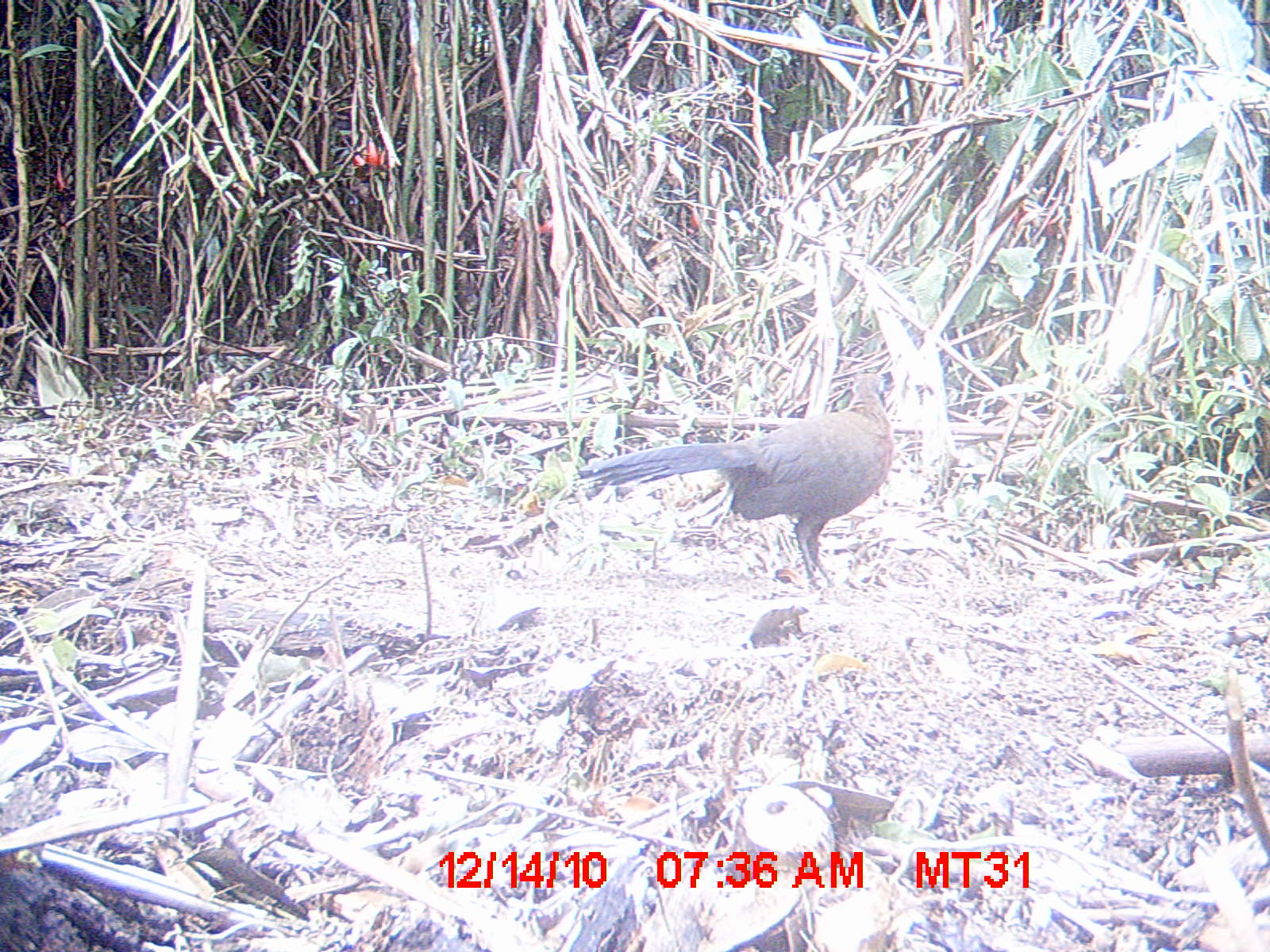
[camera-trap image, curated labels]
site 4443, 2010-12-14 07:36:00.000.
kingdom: Animalia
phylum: Chordata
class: Aves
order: Cuculiformes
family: Cuculidae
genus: Coua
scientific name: Coua serriana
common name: red-breasted coua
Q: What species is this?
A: Coua serriana (red-breasted coua).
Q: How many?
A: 1.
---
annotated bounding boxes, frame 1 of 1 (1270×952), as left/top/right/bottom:
coua serriana: 575/369/893/594